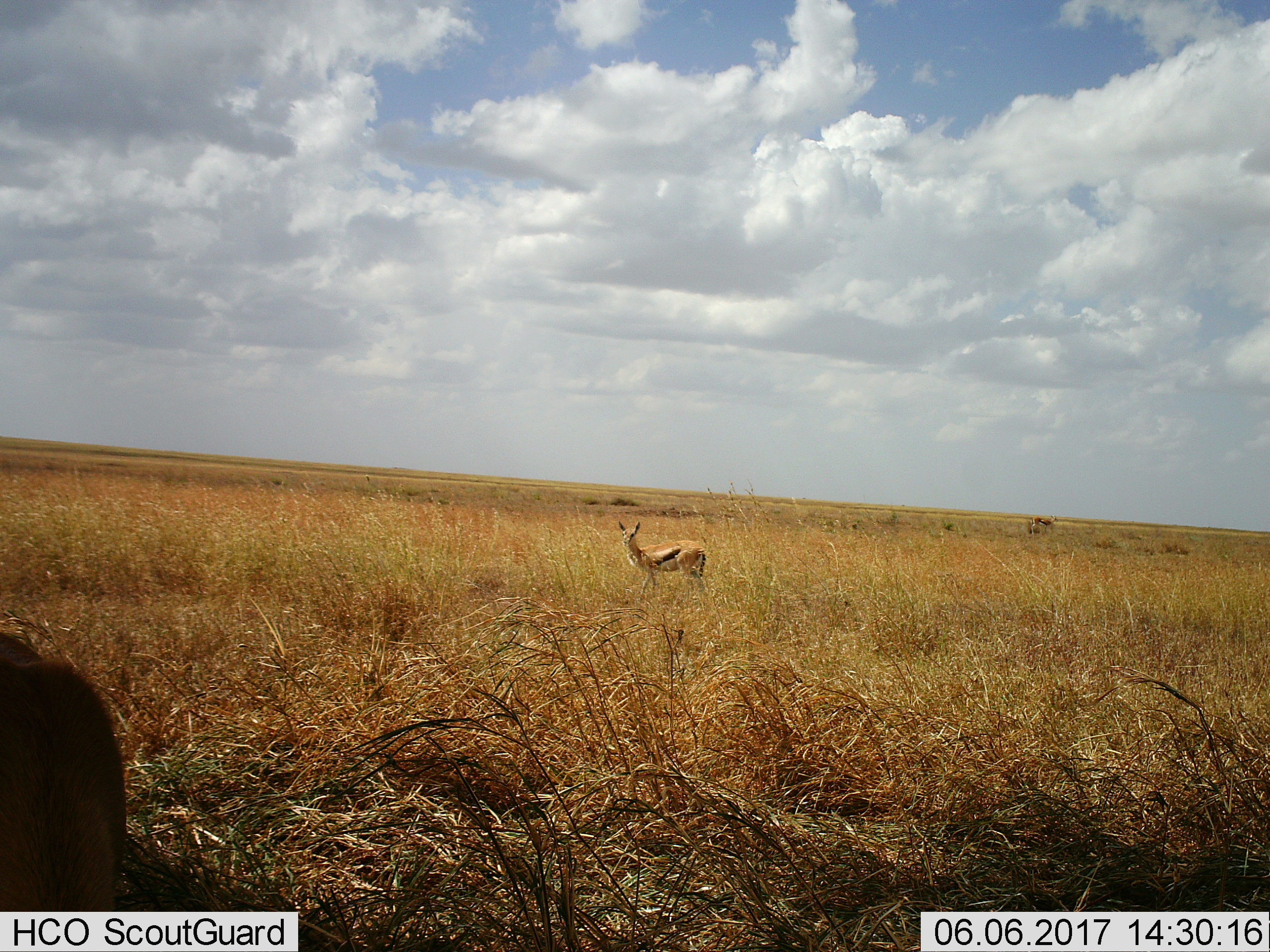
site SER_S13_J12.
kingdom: Animalia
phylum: Chordata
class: Mammalia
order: Artiodactyla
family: Bovidae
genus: Eudorcas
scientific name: Eudorcas thomsonii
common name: thomson's gazelle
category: gazellethomsons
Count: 2.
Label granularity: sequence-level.